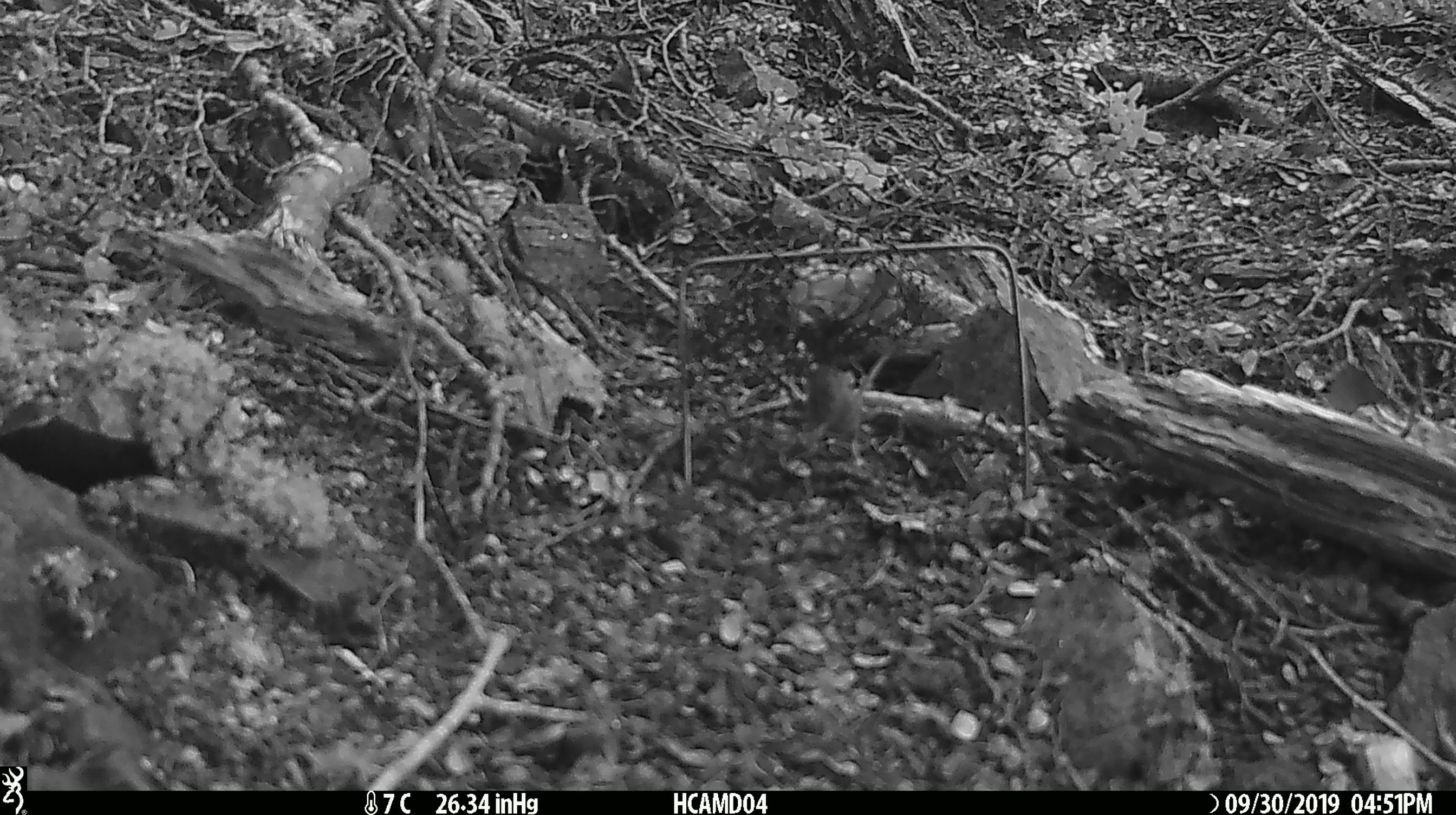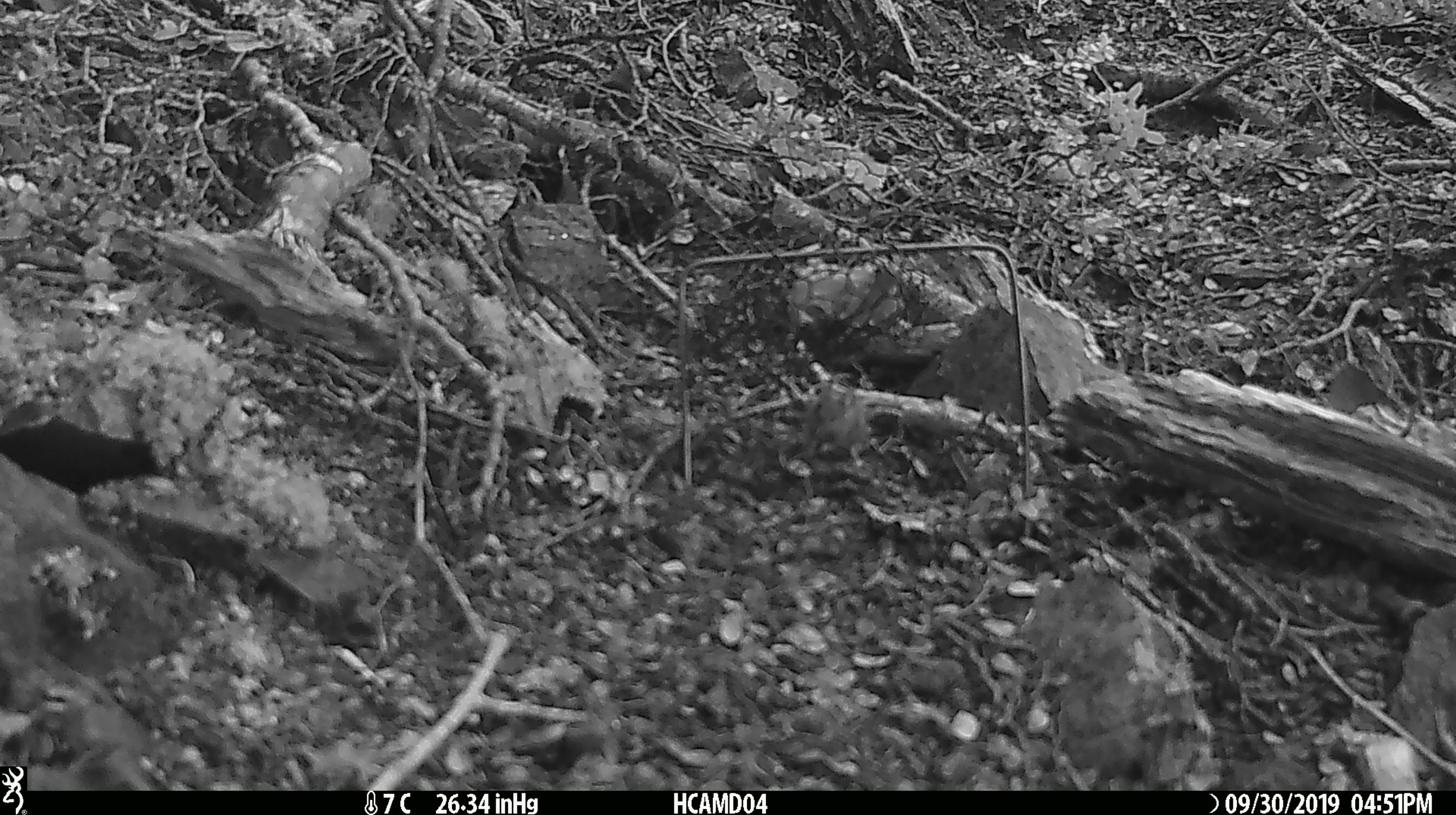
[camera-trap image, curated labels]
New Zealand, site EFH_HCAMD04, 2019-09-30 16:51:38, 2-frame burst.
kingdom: Animalia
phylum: Chordata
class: Mammalia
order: Rodentia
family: Muridae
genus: Mus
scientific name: Mus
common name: mouse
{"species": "mouse (Mus)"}